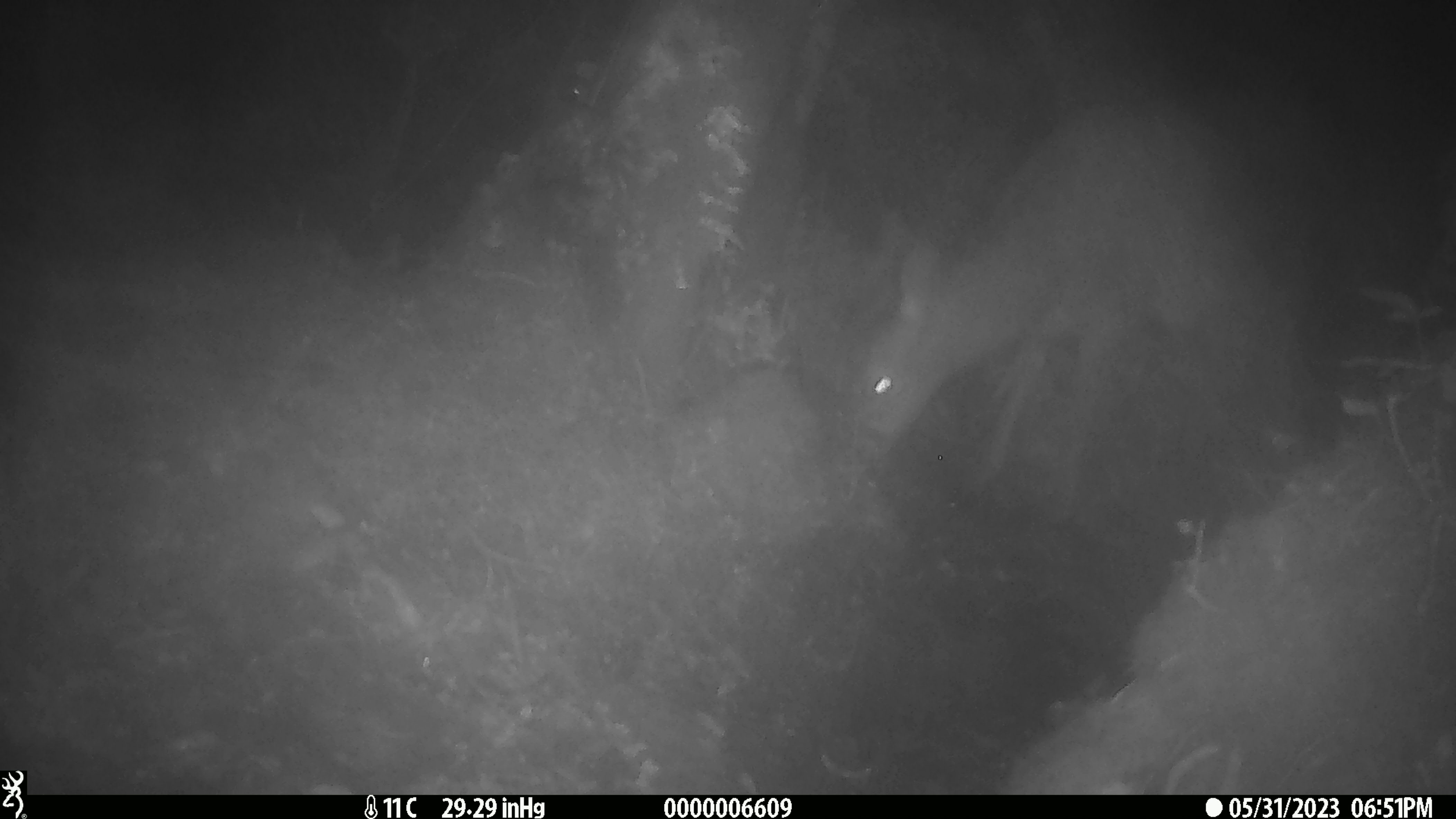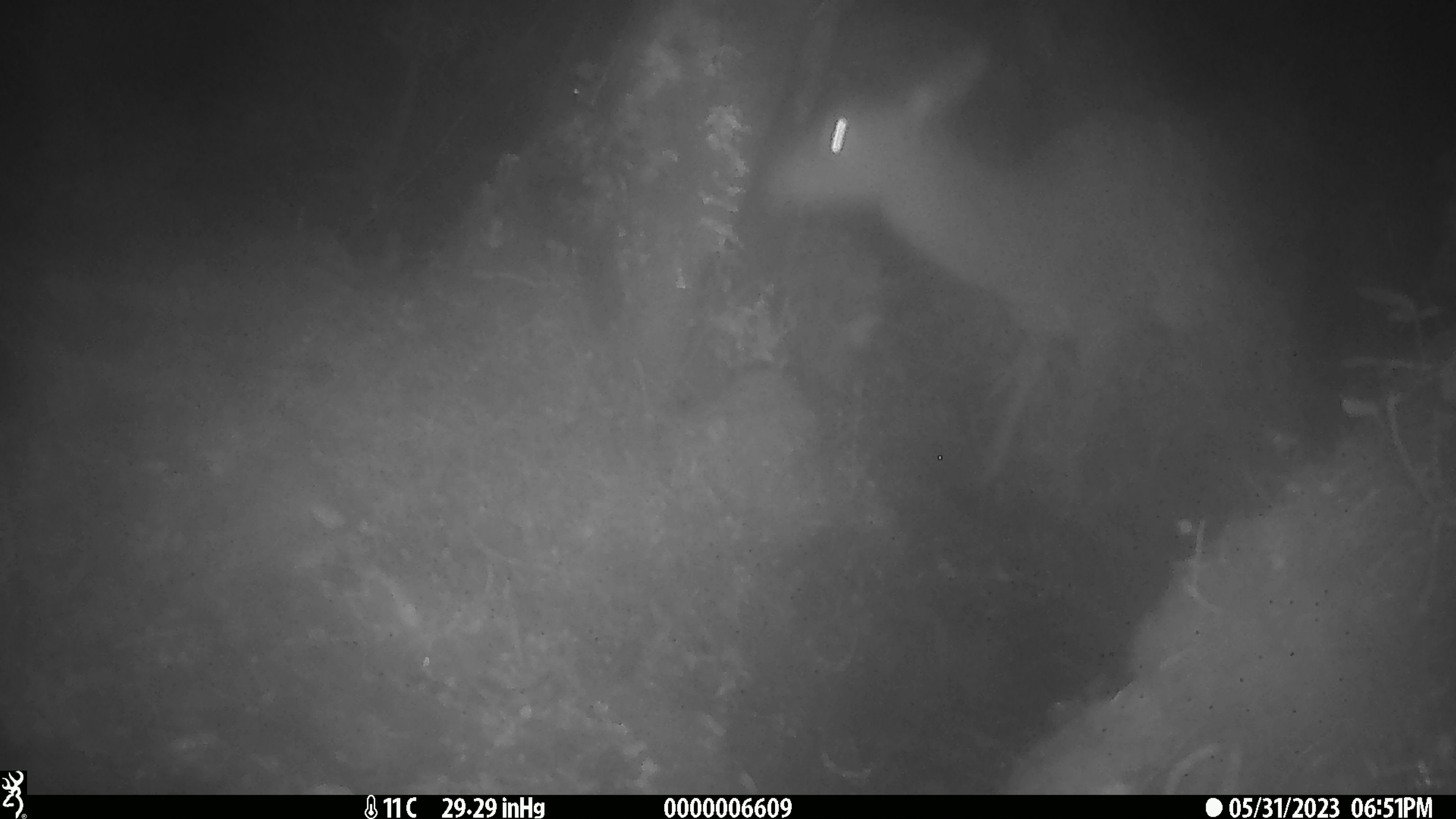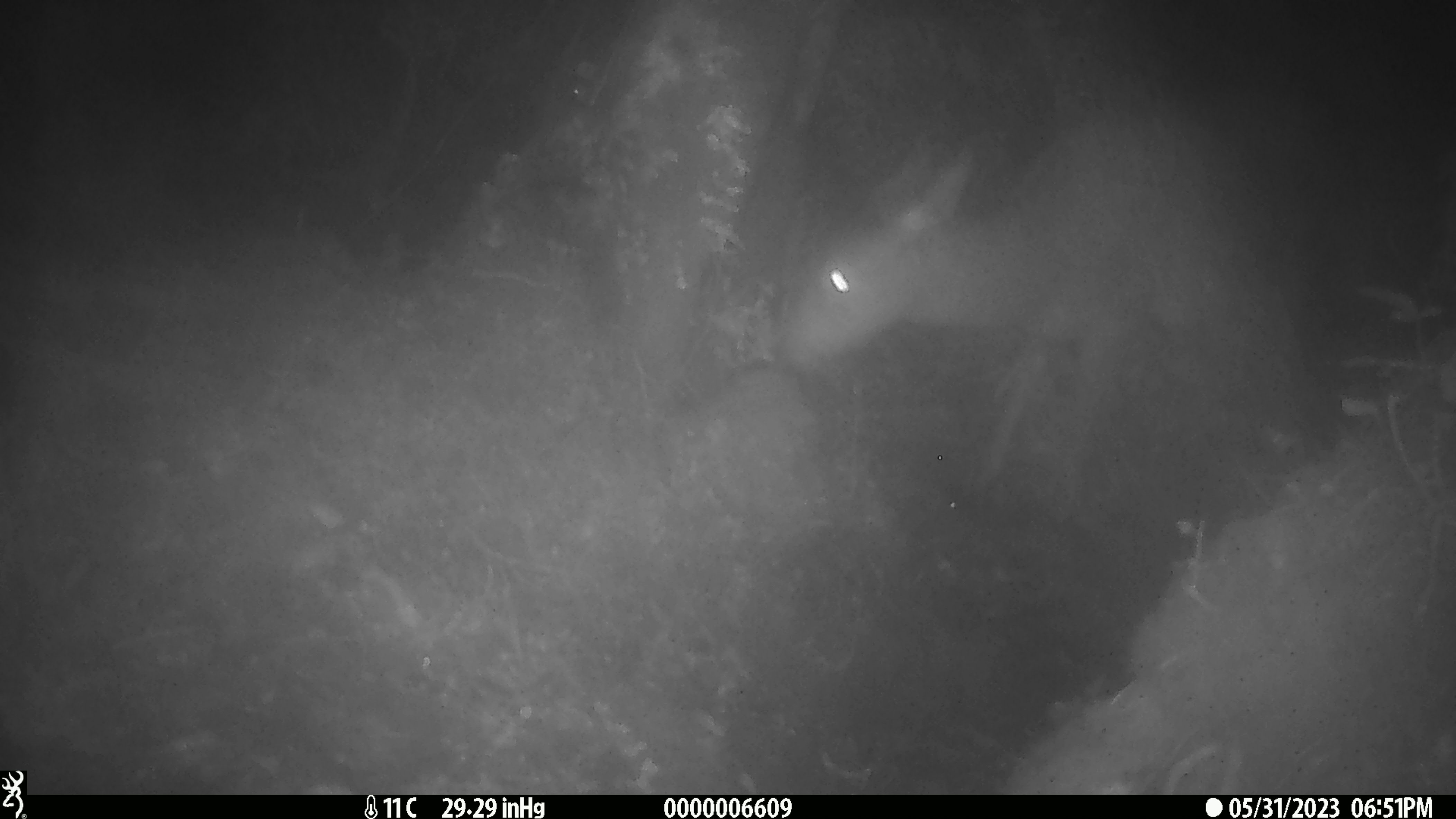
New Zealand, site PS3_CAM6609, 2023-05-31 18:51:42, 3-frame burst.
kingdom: Animalia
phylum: Chordata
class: Mammalia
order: Artiodactyla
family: Cervidae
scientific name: Cervidae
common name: deer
Deer (Cervidae).